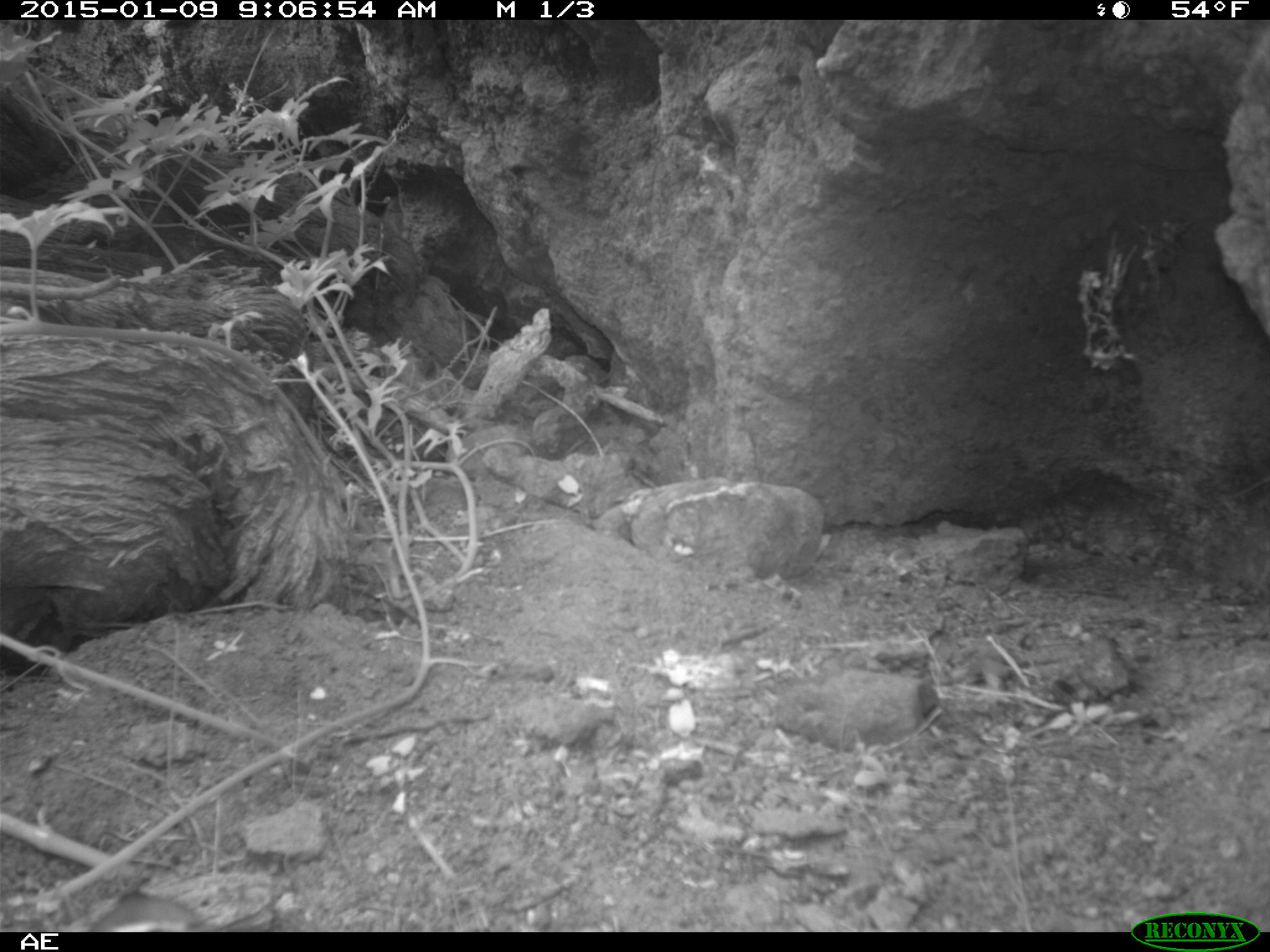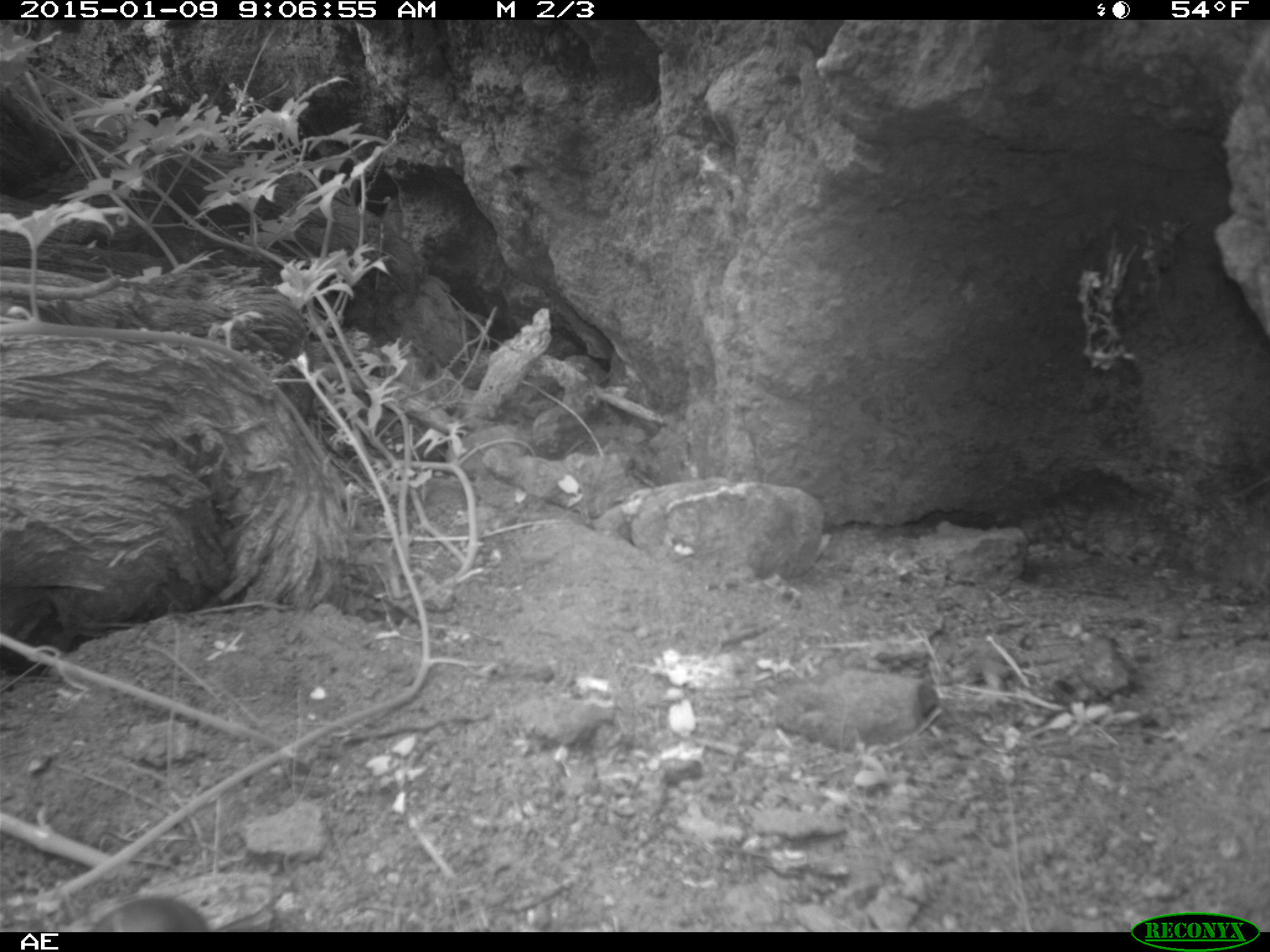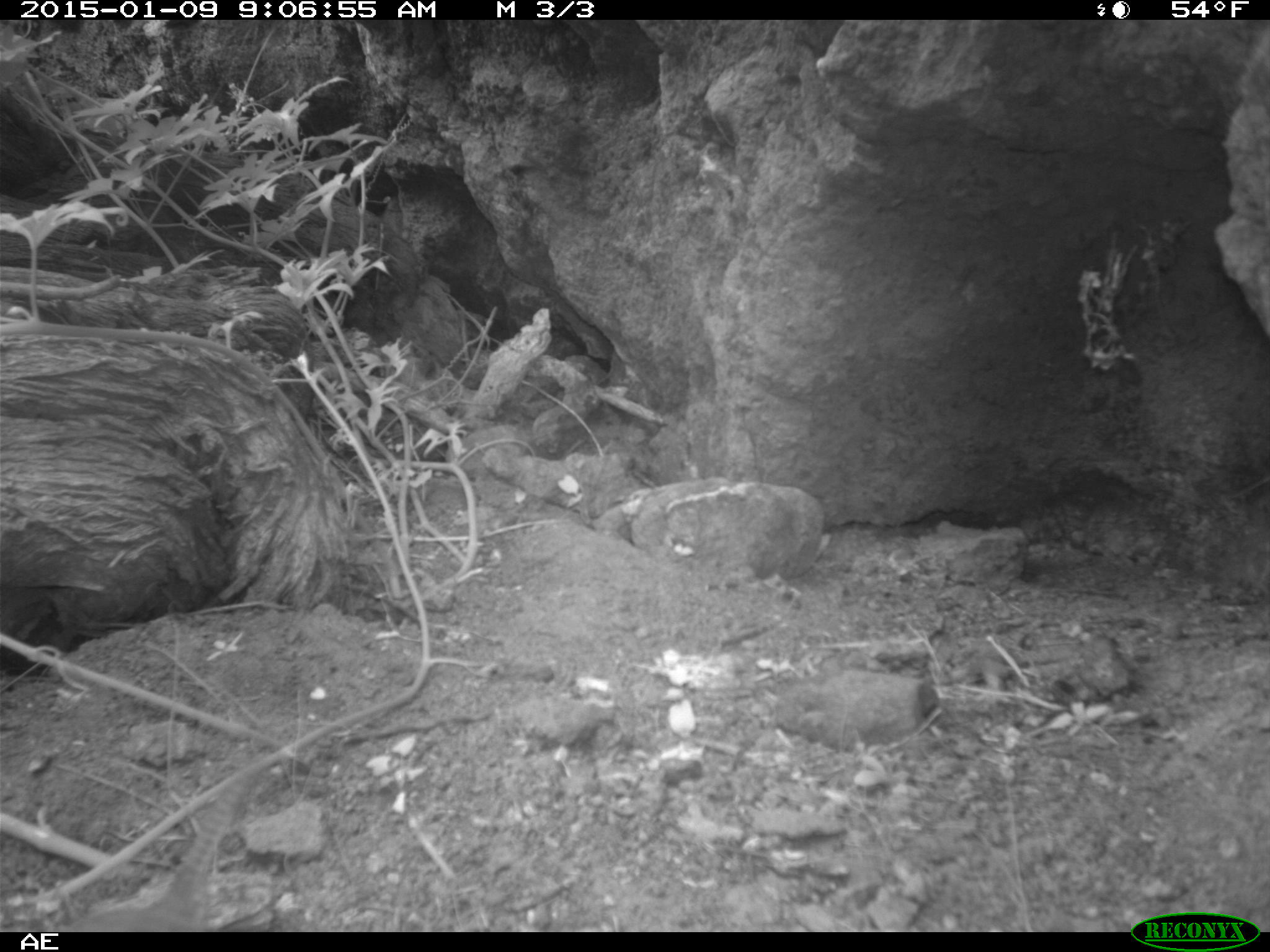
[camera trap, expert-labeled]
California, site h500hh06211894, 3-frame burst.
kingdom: Animalia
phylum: Chordata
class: Mammalia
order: Rodentia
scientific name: Rodentia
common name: rodent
Rodent (Rodentia).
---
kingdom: Animalia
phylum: Chordata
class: Aves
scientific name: Aves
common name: bird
Bird (Aves).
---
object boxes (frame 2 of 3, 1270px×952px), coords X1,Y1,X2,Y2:
rodent: 85,891,288,931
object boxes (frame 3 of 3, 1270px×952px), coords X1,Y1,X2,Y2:
bird: 60,769,259,930